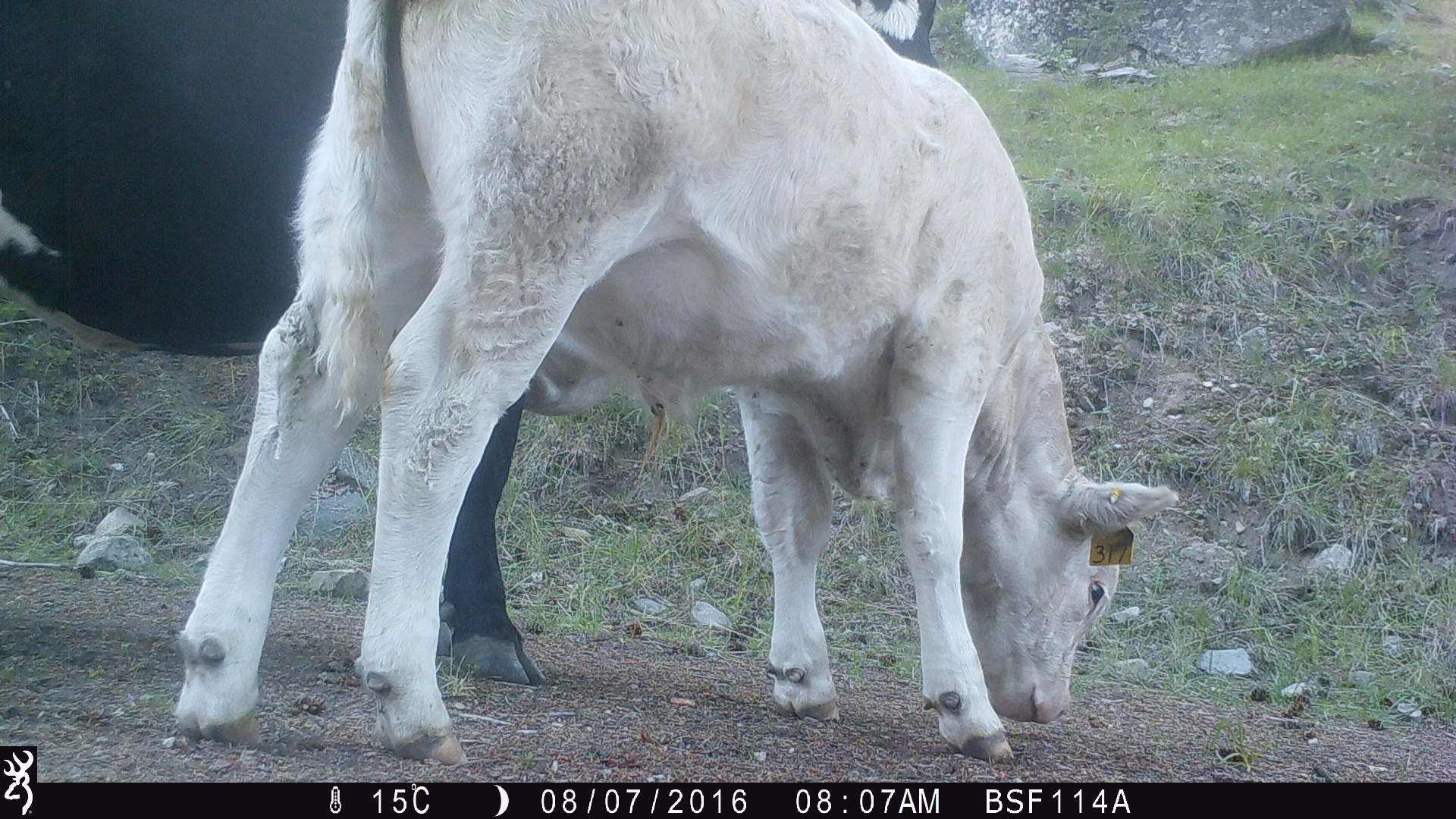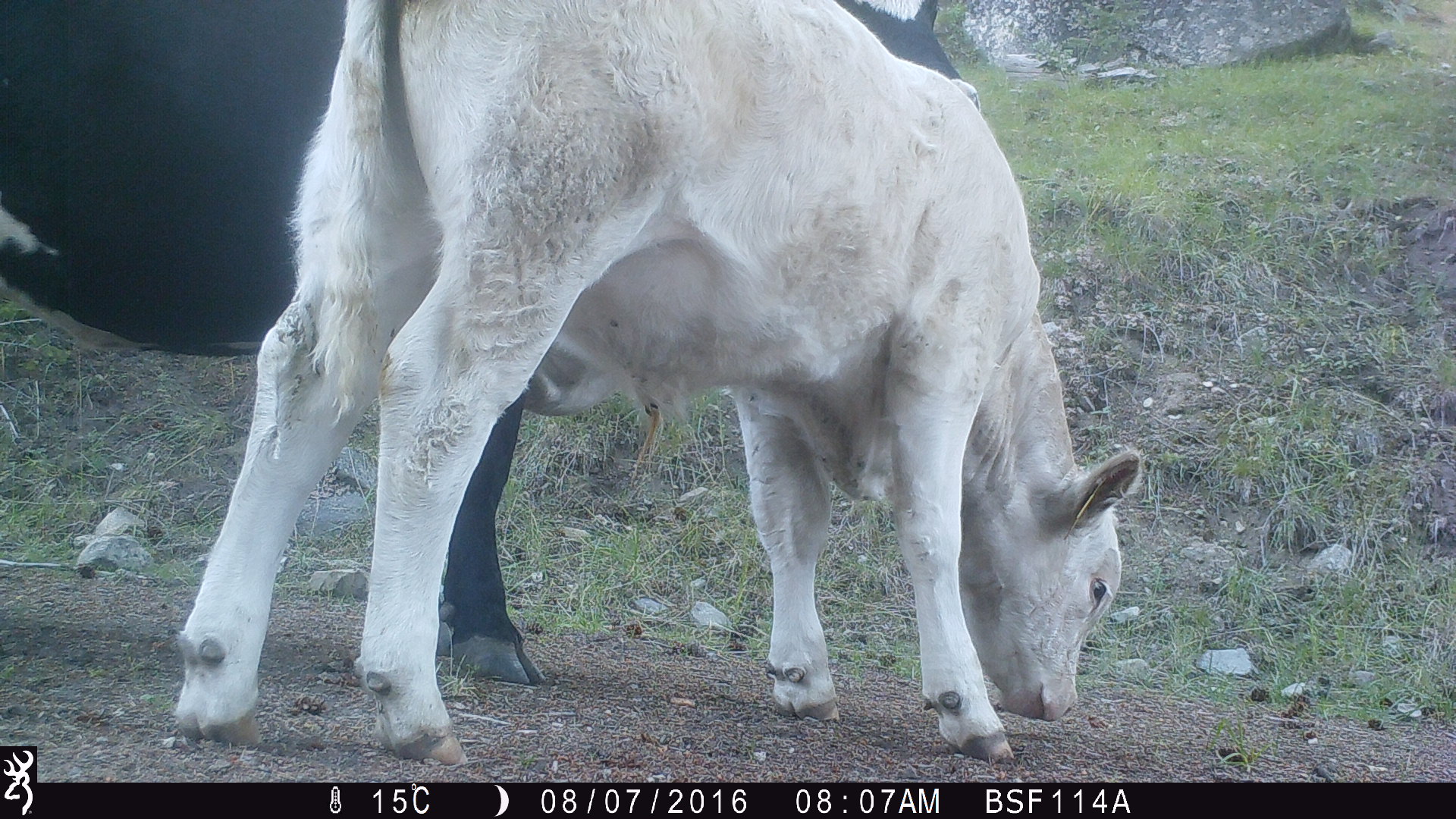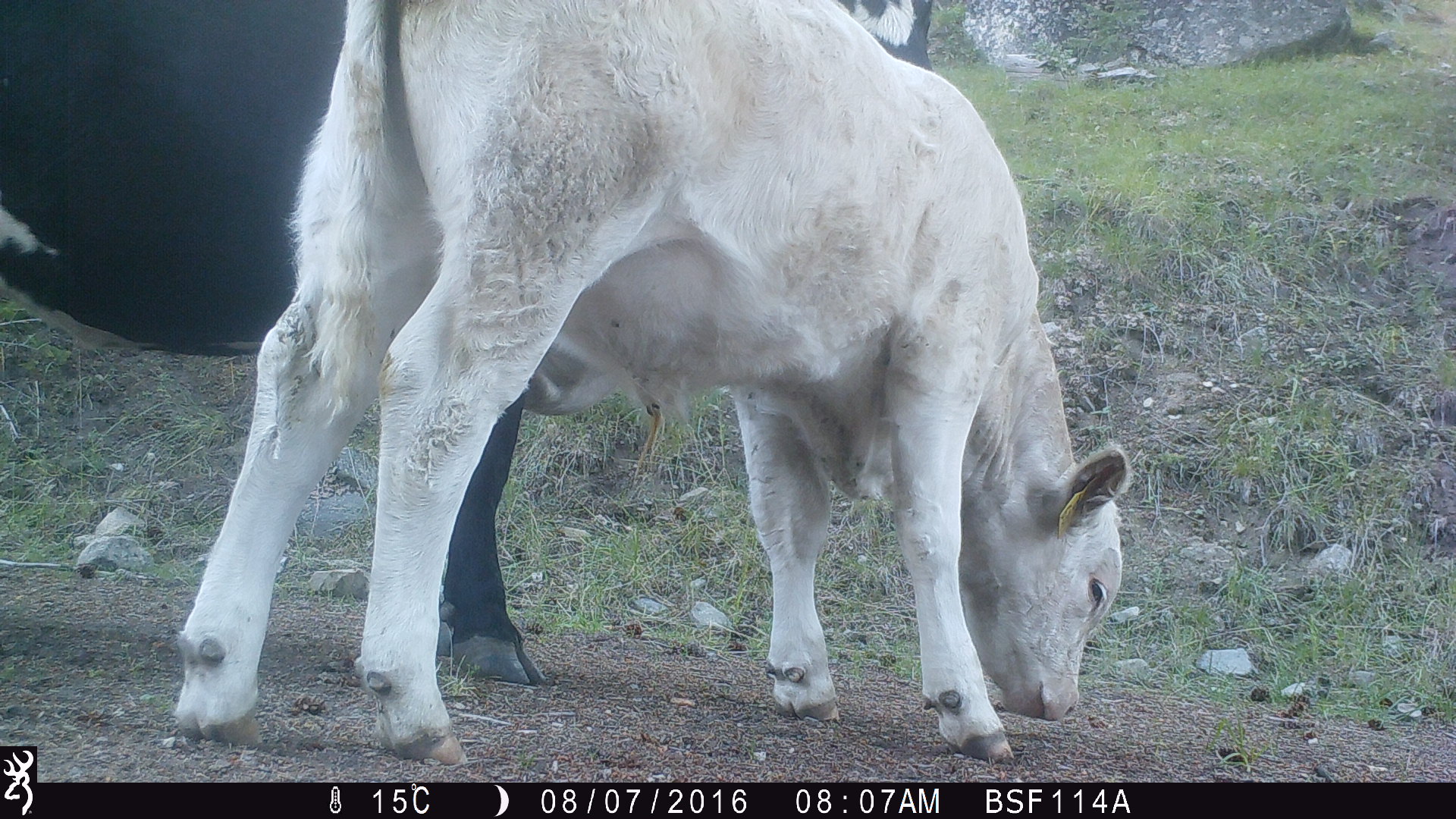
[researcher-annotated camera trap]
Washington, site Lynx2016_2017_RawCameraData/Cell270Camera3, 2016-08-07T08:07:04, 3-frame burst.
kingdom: Animalia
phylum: Chordata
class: Mammalia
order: Artiodactyla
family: Bovidae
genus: Bos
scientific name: Bos taurus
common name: domestic cattle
Domestic cattle (Bos taurus). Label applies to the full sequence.